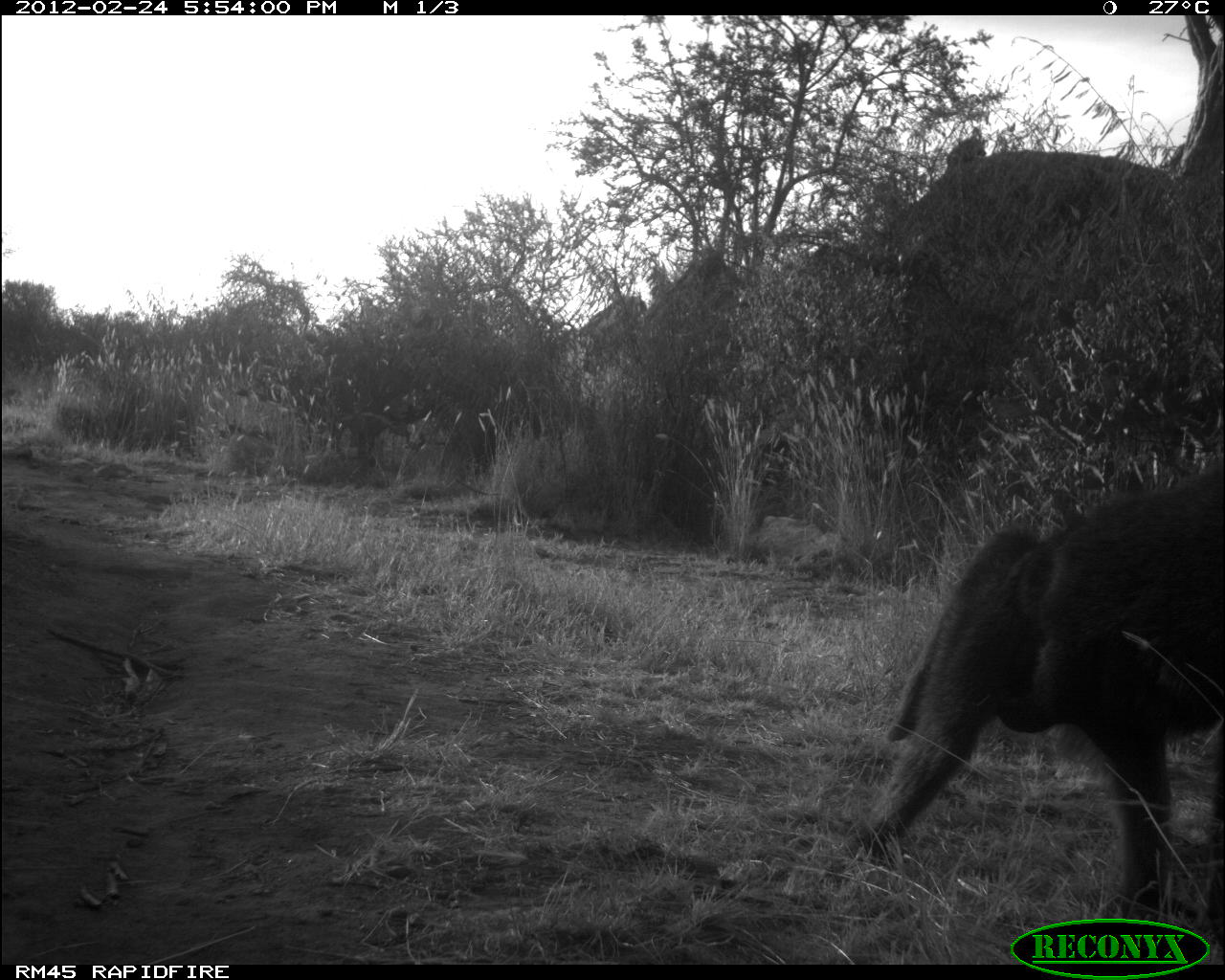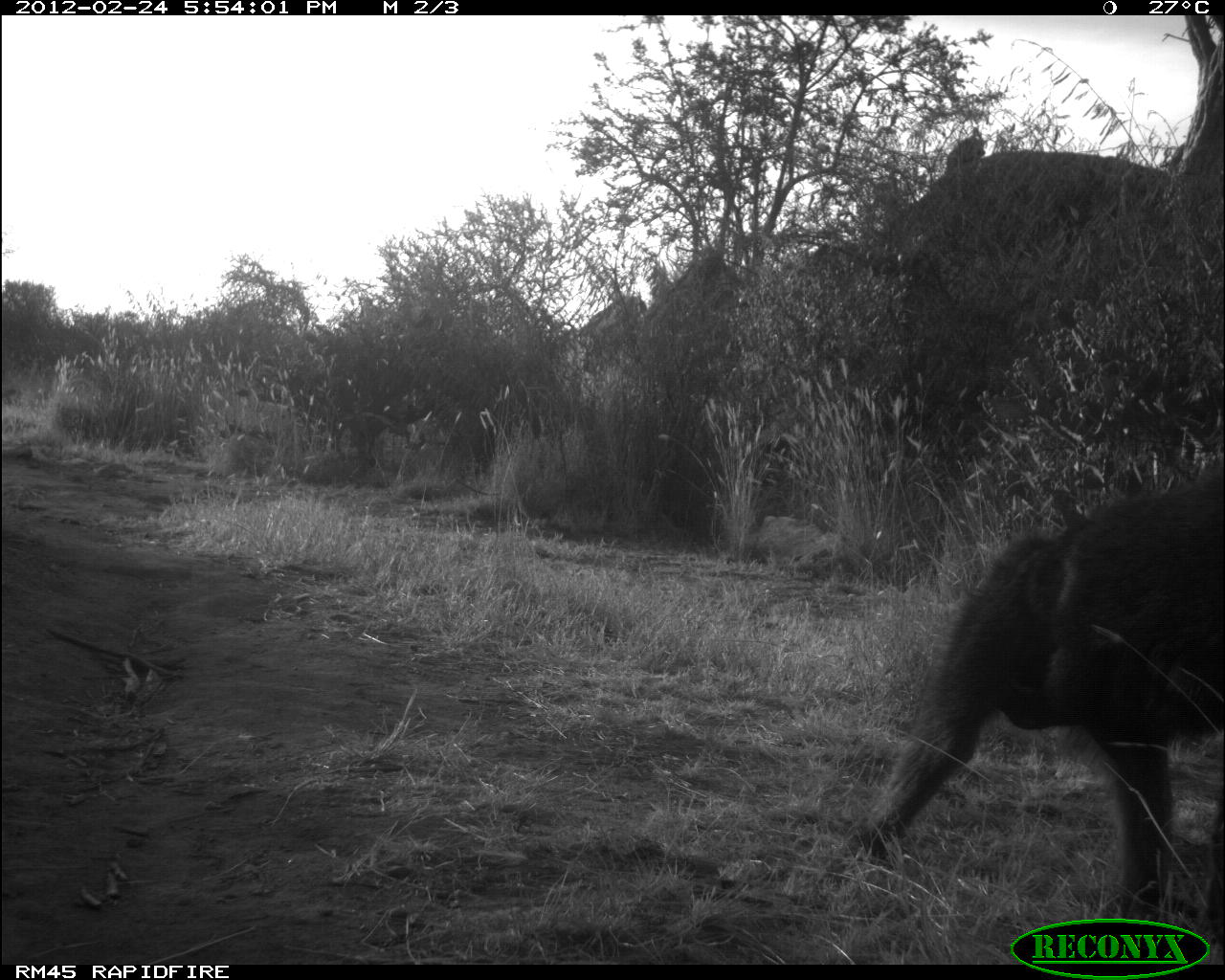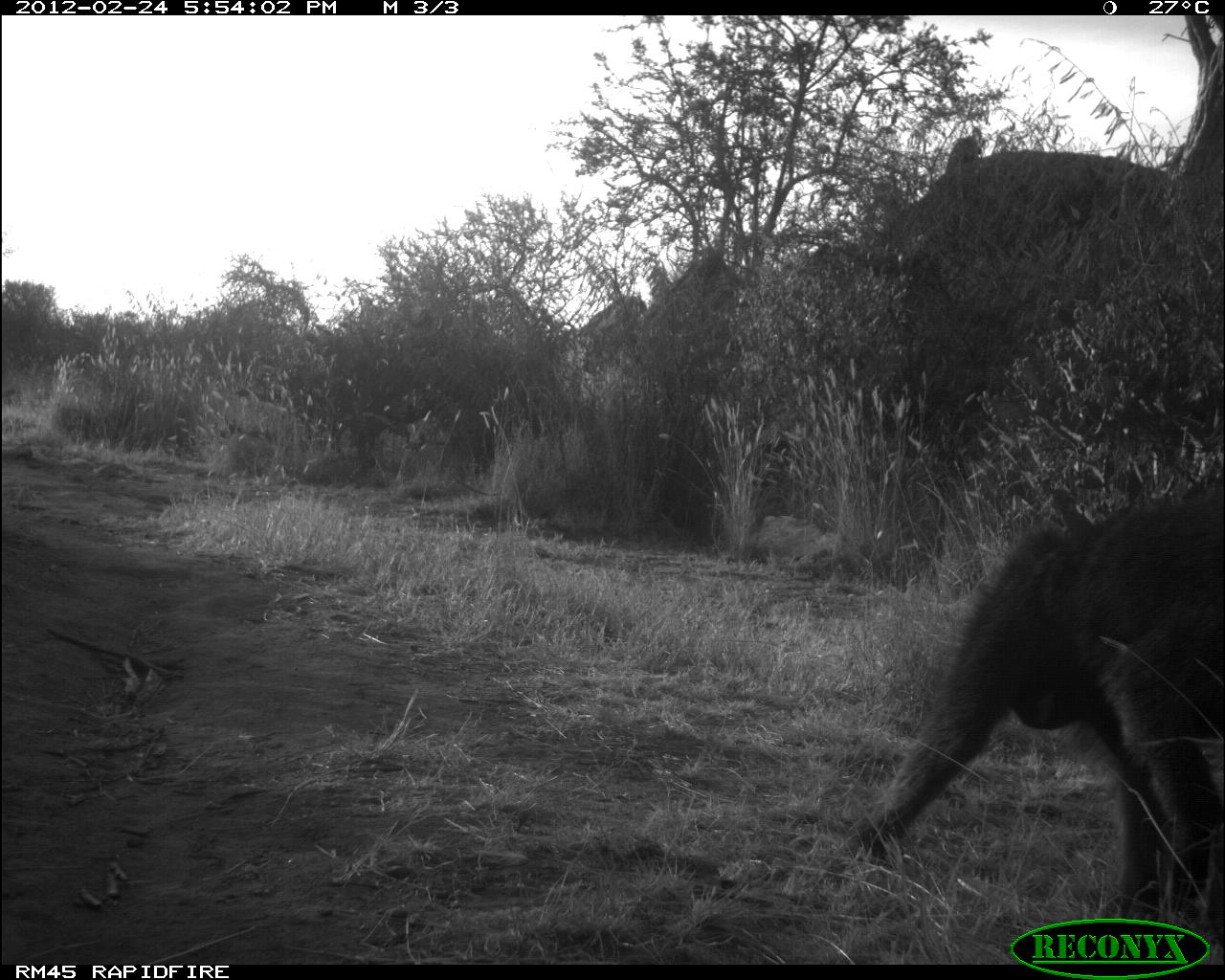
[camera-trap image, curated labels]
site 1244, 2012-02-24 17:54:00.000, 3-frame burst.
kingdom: Animalia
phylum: Chordata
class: Mammalia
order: Primates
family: Cercopithecidae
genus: Papio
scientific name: Papio anubis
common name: olive baboon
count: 1